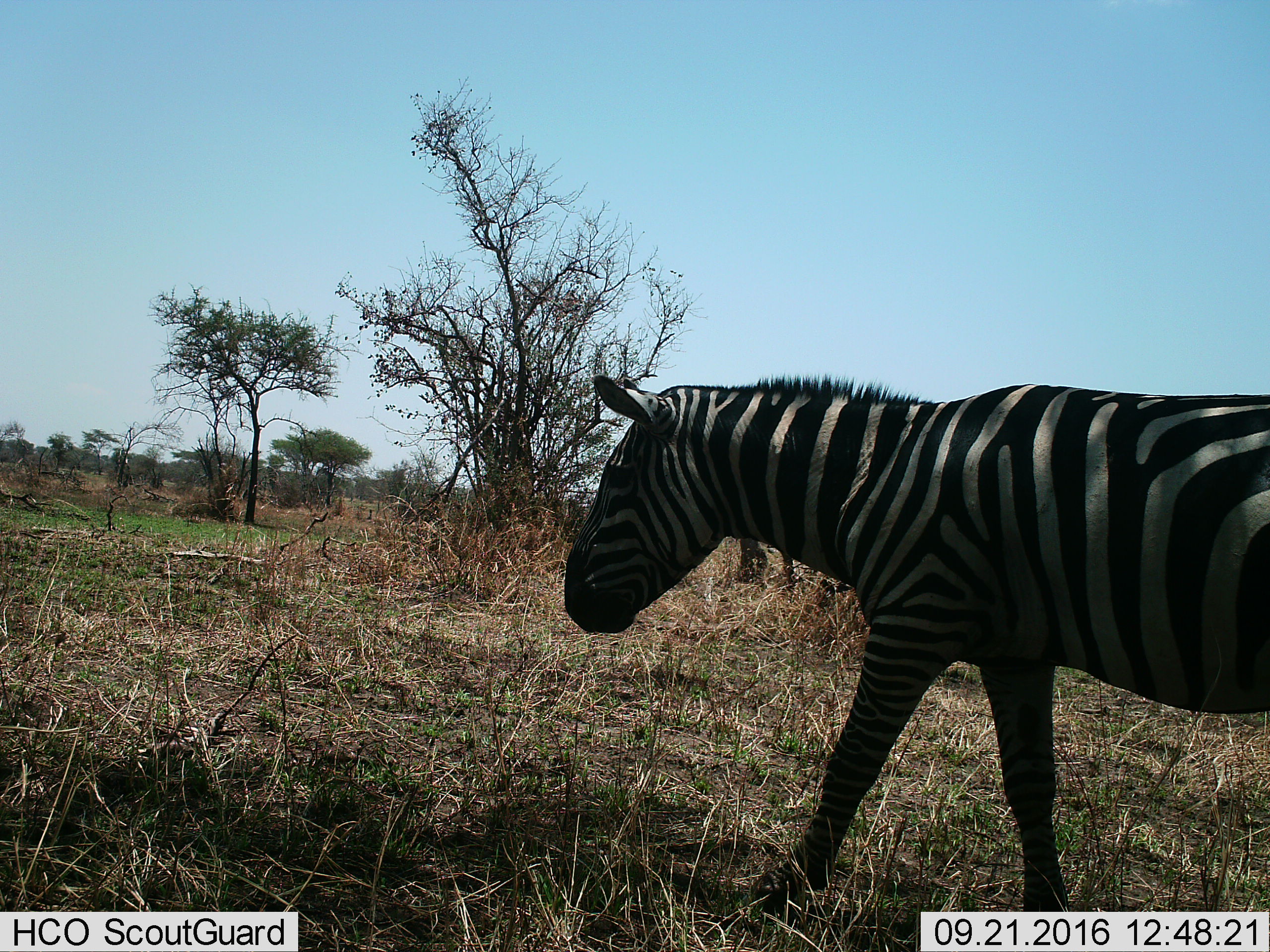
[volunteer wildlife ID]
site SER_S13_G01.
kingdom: Animalia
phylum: Chordata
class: Mammalia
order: Perissodactyla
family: Equidae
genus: Equus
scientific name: Equus quagga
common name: plains zebra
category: zebraplains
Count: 1.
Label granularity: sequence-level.